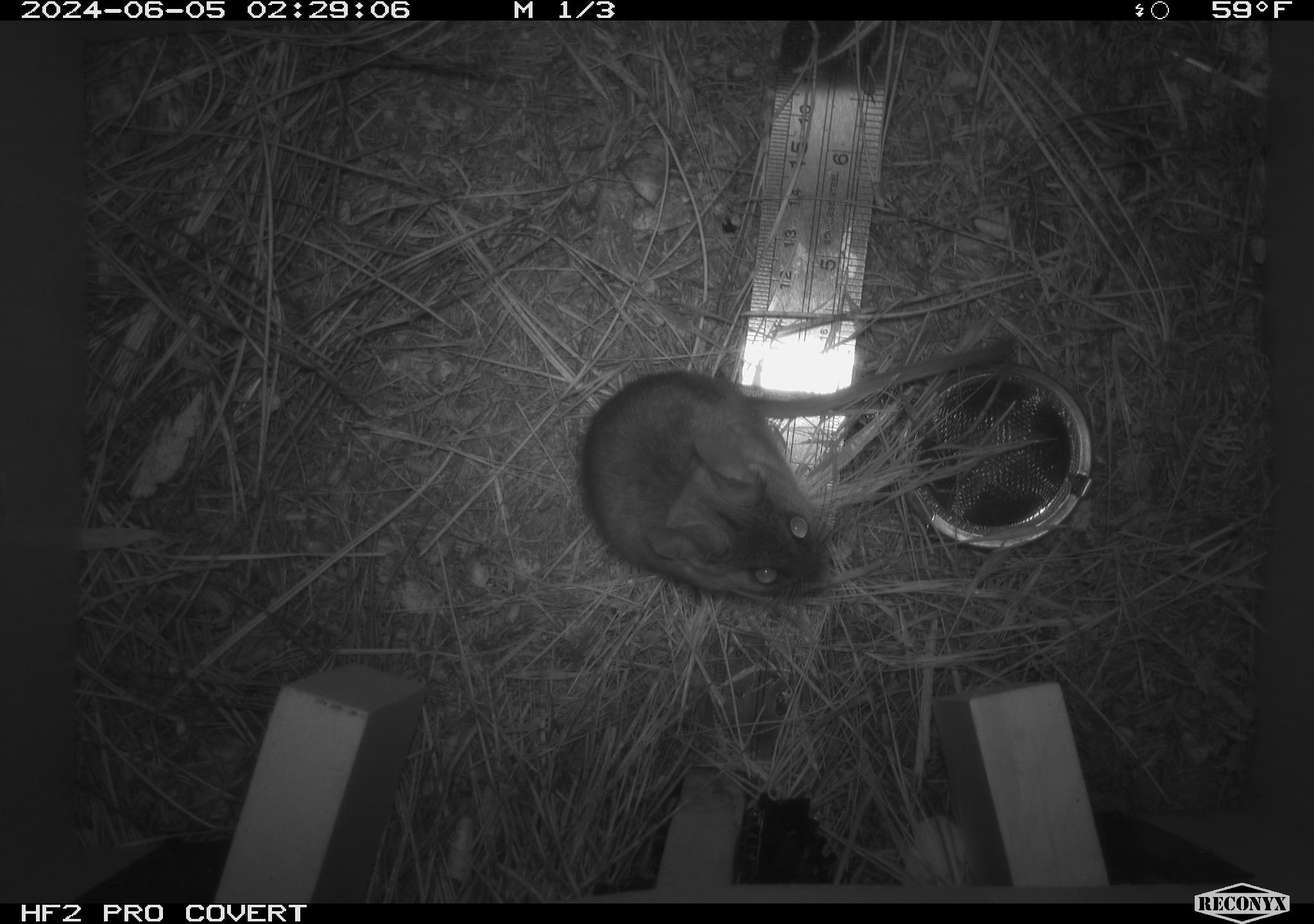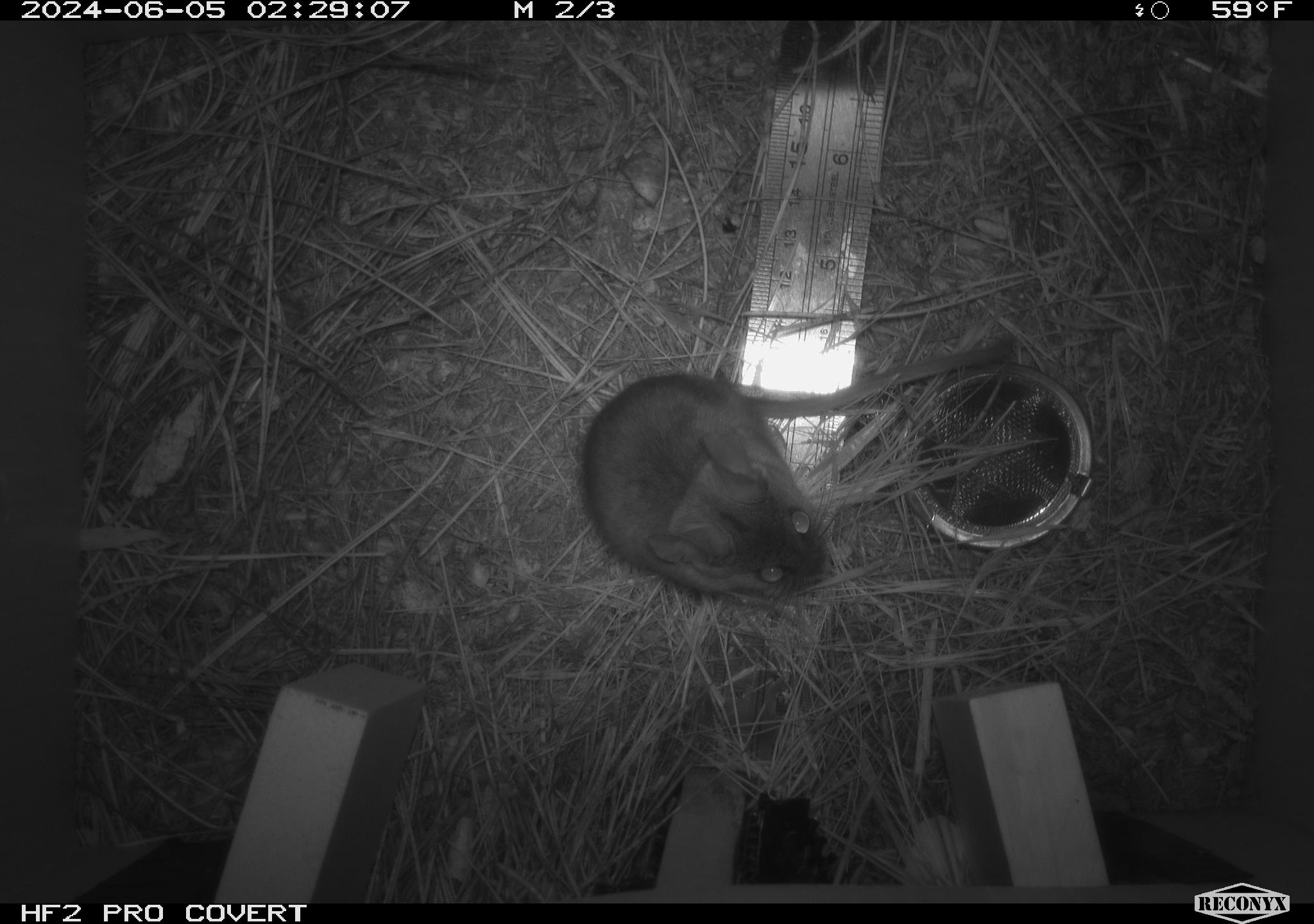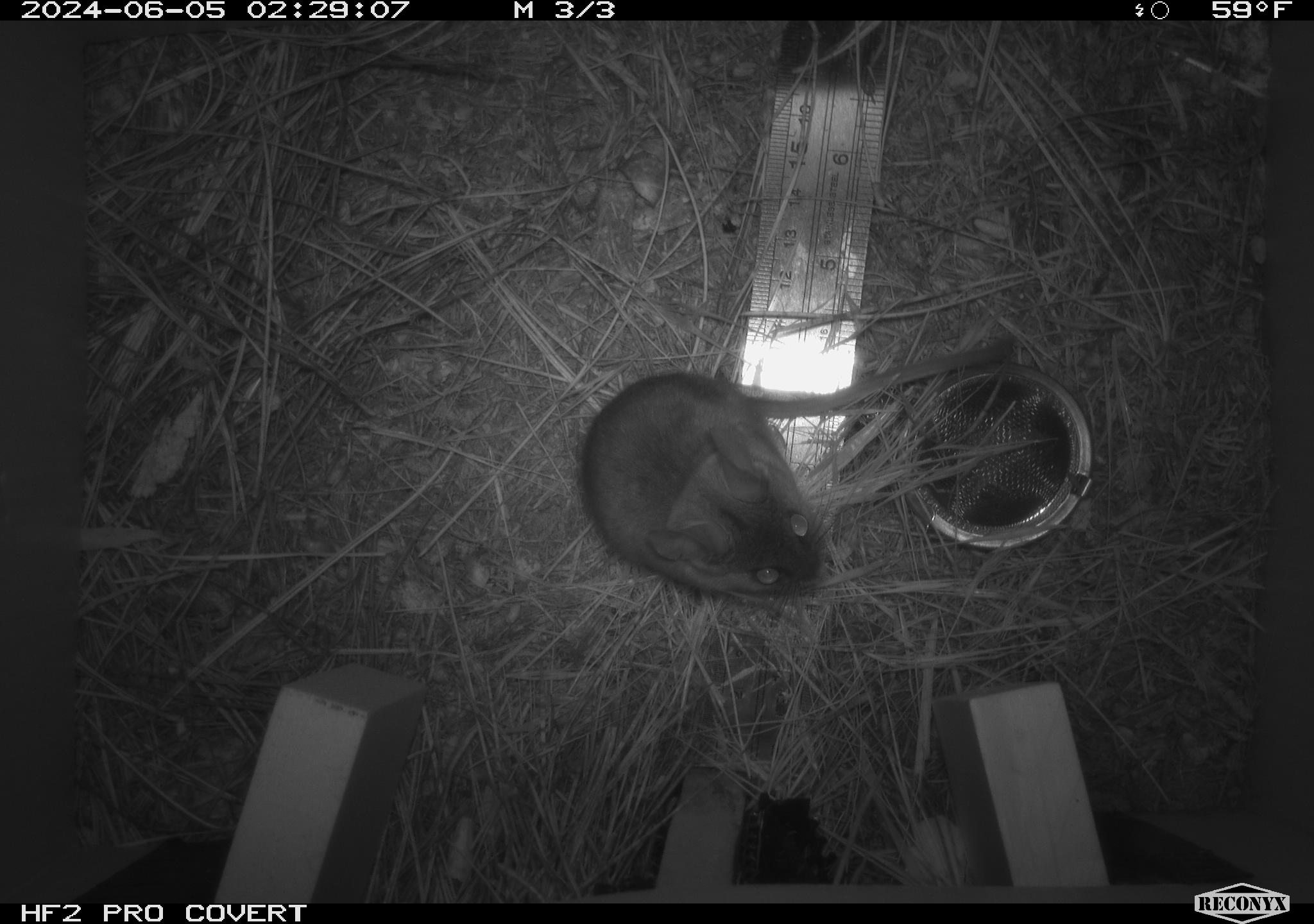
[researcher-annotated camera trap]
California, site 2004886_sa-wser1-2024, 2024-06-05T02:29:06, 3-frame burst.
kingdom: Animalia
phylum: Chordata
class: Mammalia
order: Rodentia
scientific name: Rodentia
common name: mouse species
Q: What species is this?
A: Mouse species (Rodentia).